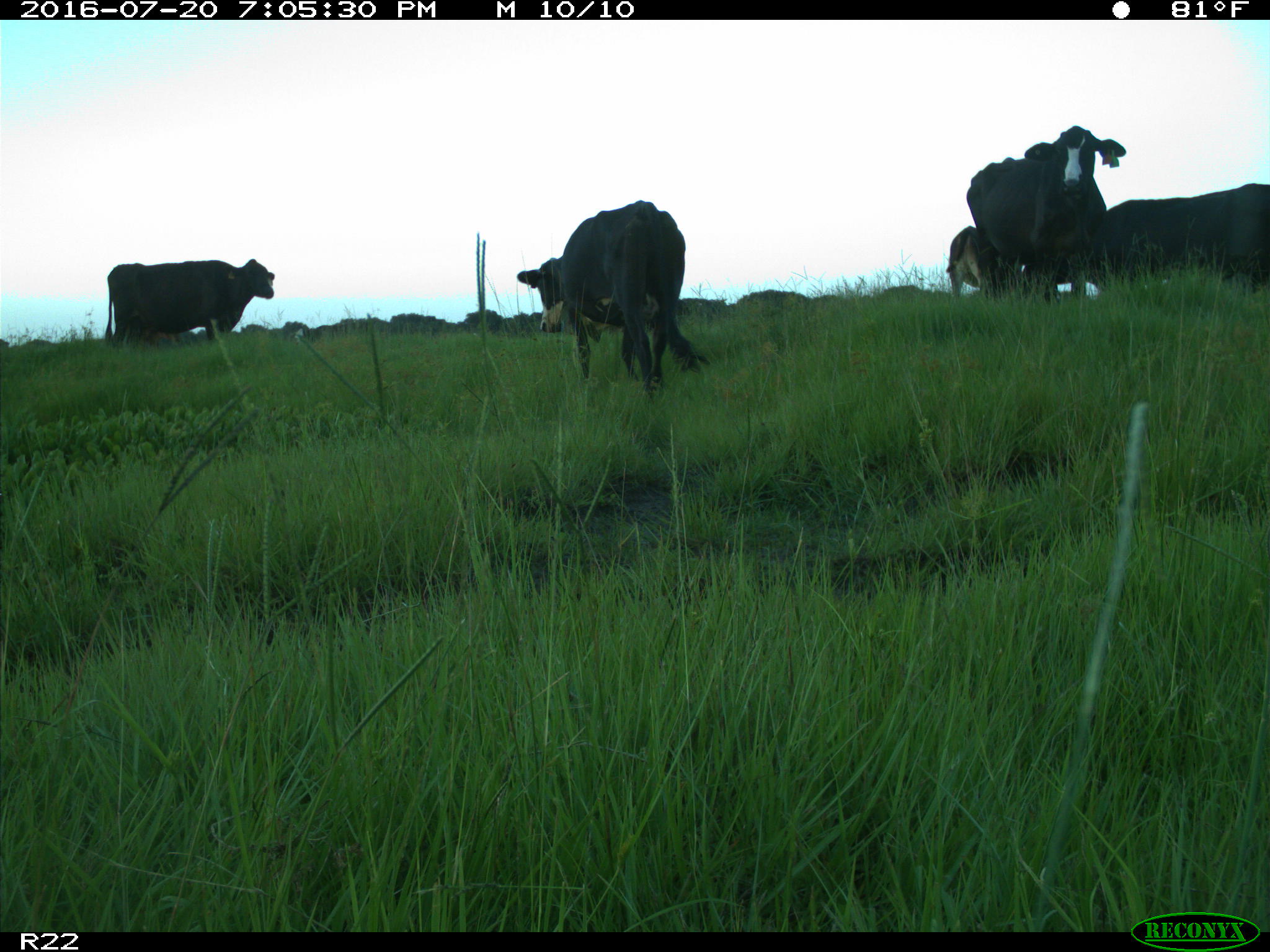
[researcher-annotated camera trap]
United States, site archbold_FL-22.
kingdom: Animalia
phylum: Chordata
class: Mammalia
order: Artiodactyla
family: Bovidae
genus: Bos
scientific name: Bos taurus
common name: domestic cow